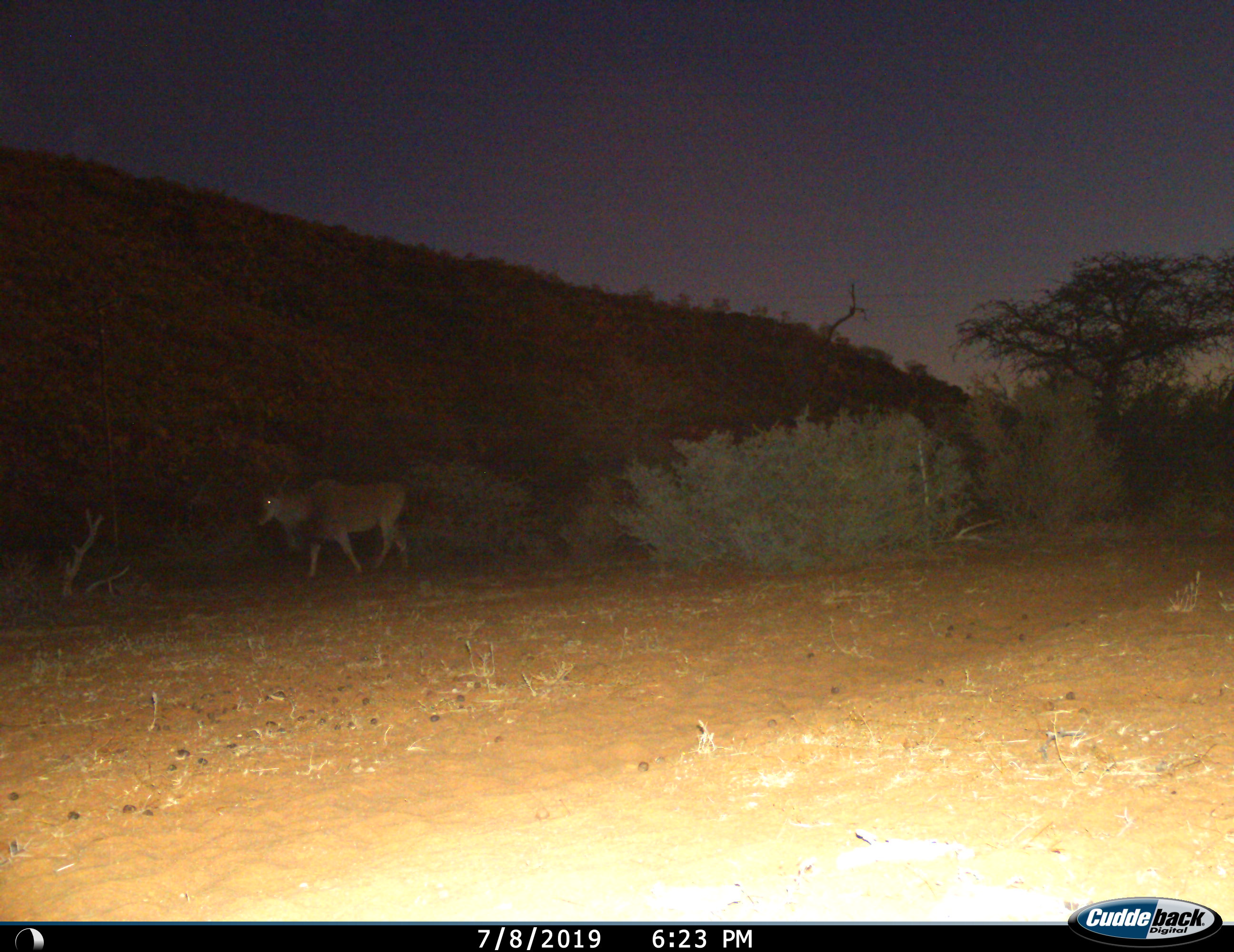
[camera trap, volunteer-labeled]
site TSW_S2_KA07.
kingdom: Animalia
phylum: Chordata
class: Mammalia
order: Artiodactyla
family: Bovidae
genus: Tragelaphus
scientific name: Tragelaphus oryx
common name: eland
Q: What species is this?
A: Eland (Tragelaphus oryx).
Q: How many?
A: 1.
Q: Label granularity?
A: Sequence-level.